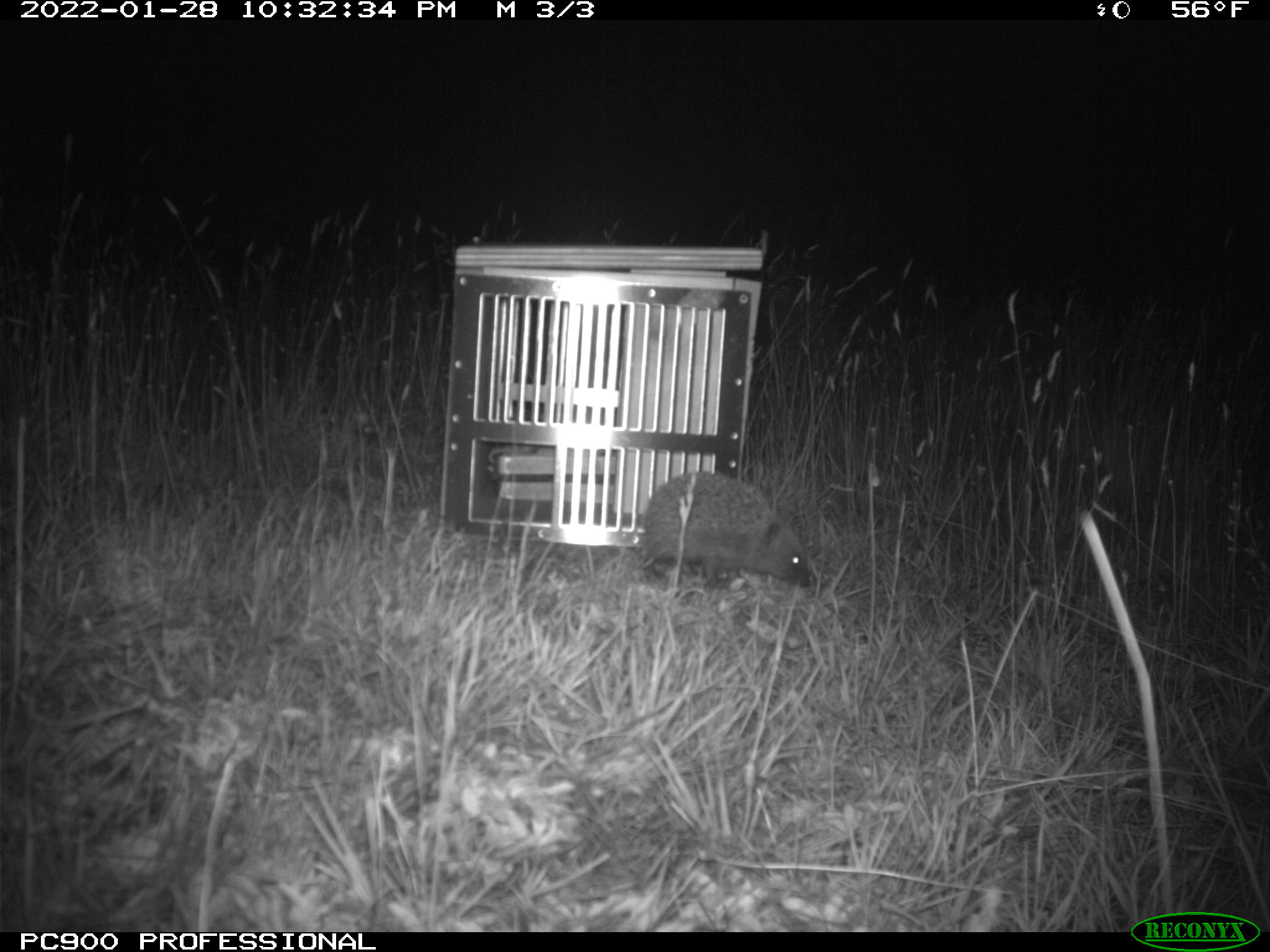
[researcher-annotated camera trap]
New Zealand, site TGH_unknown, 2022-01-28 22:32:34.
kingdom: Animalia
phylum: Chordata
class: Mammalia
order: Eulipotyphla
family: Erinaceidae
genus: Erinaceus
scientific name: Erinaceus europaeus europaeus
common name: european hedgehog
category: hedgehog